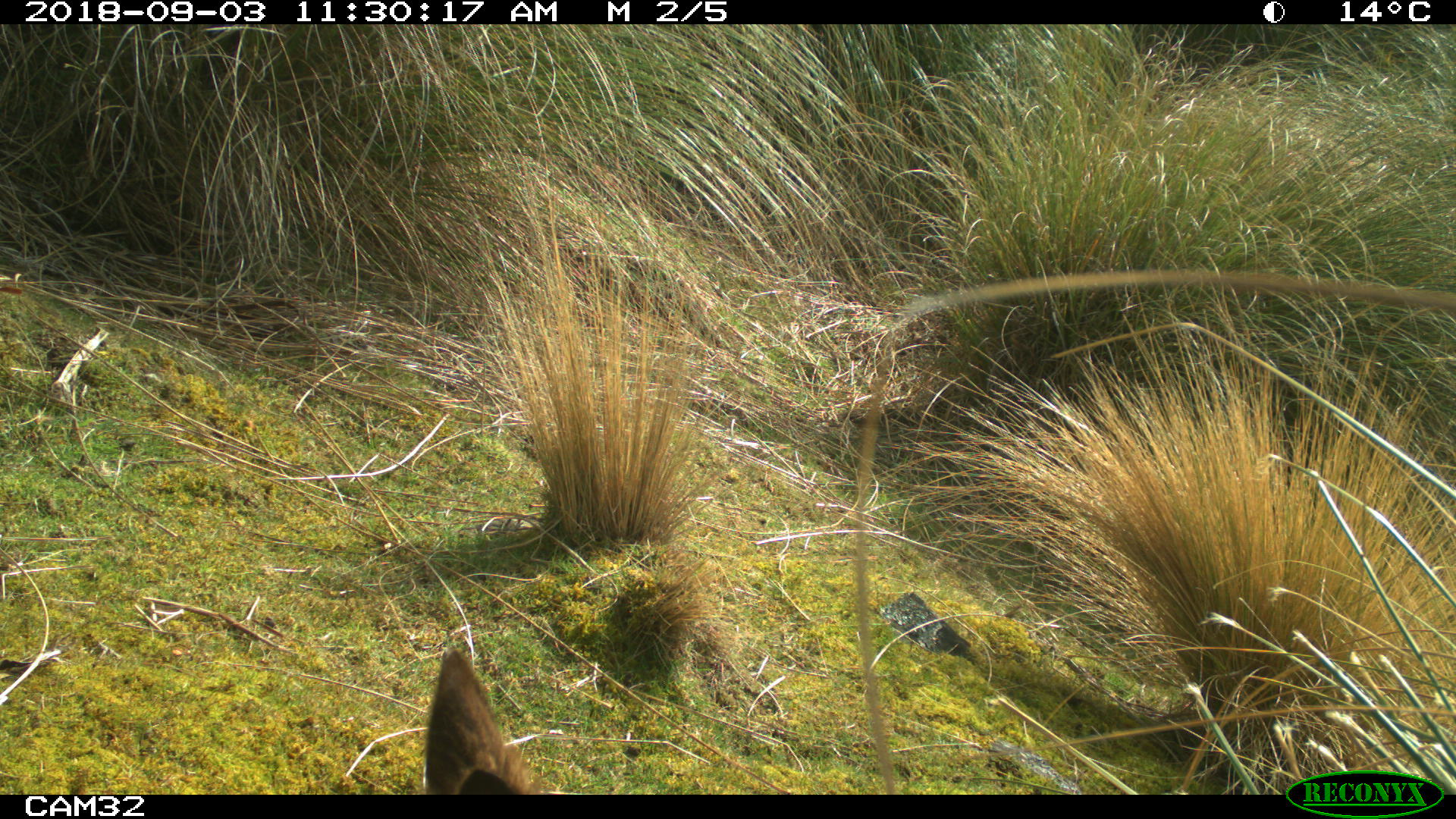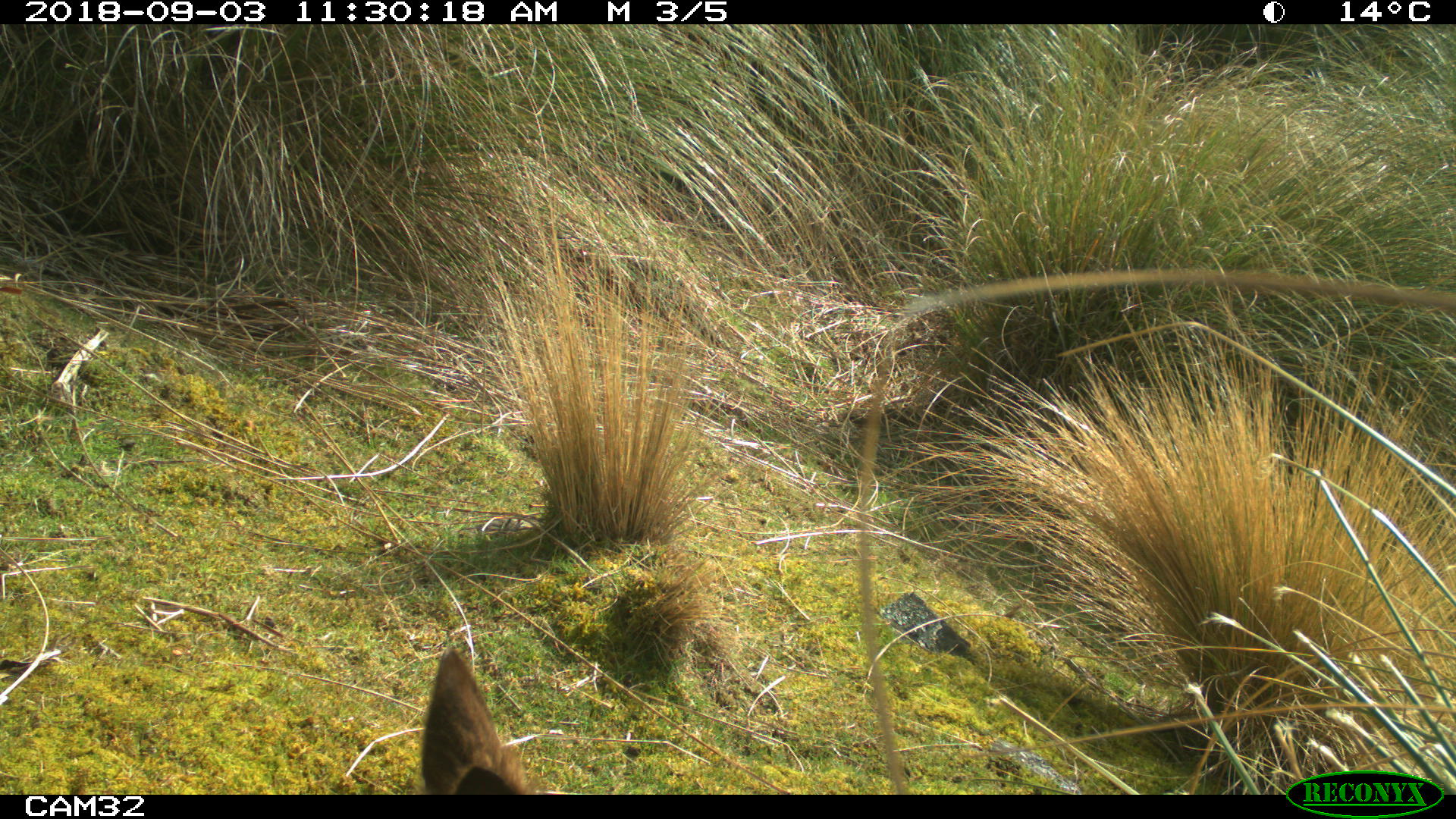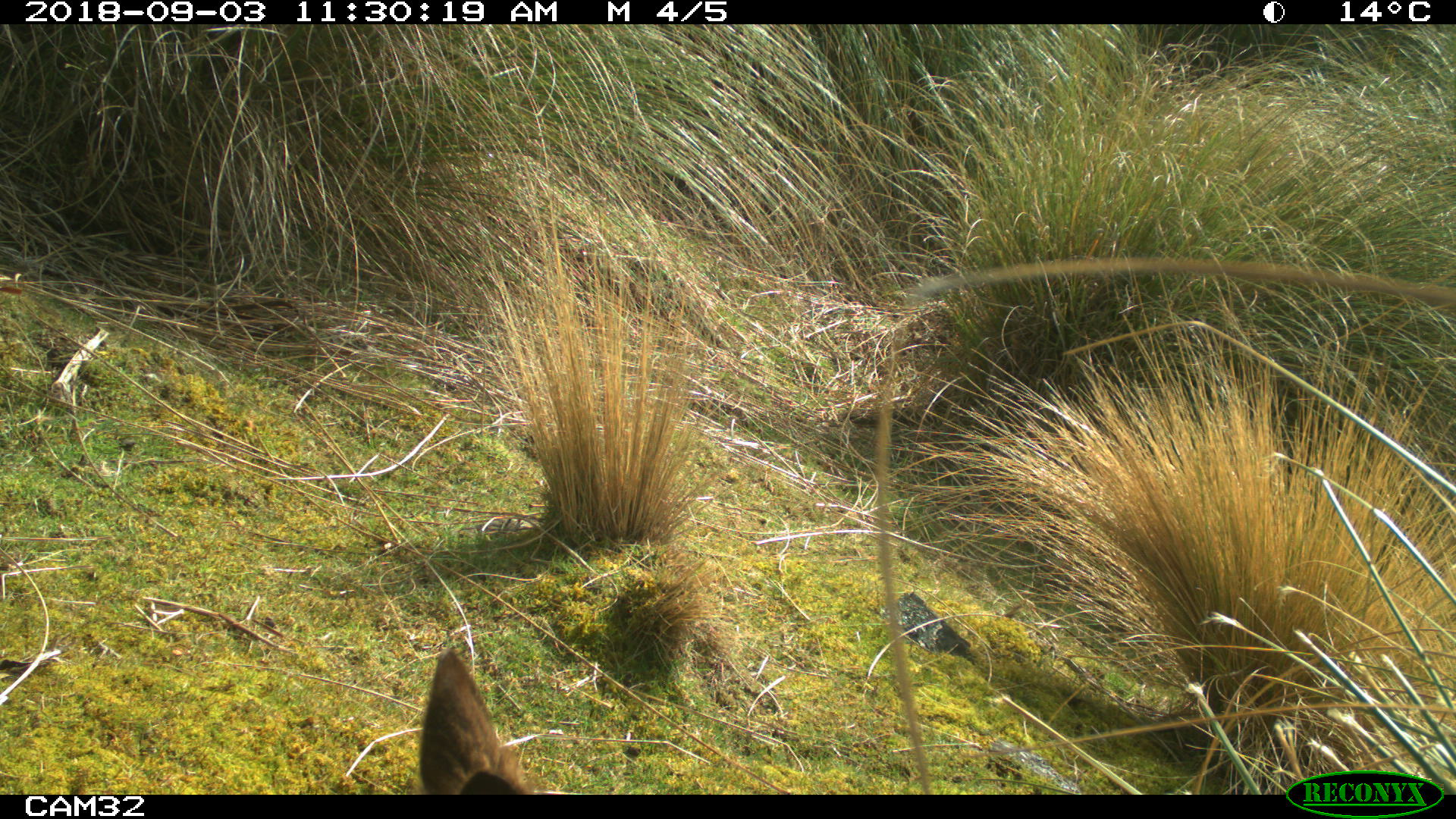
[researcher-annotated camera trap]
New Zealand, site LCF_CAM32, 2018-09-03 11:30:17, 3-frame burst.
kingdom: Animalia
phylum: Chordata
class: Mammalia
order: Diprotodontia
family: Macropodidae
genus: Notamacropus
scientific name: Notamacropus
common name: wallaby